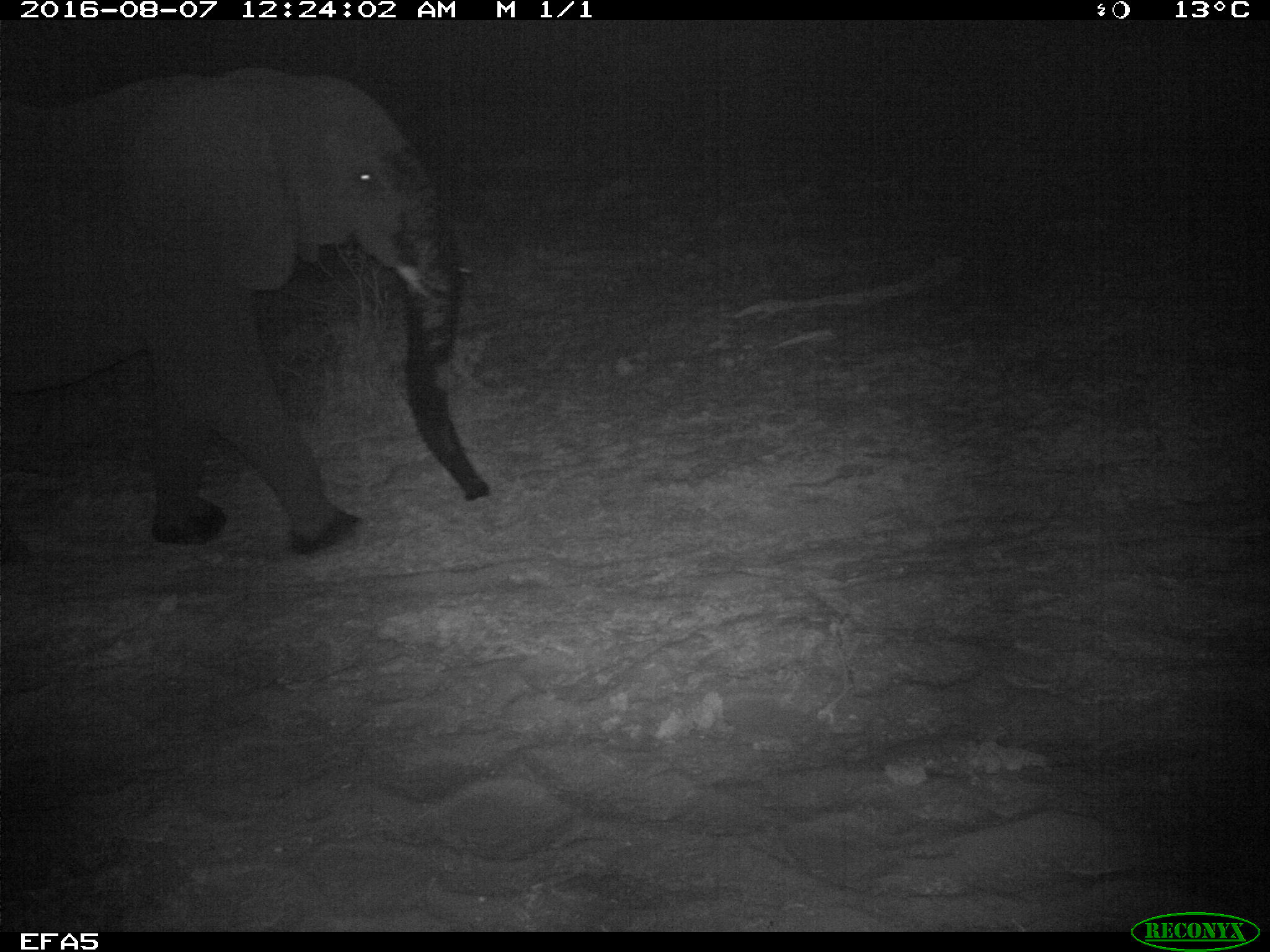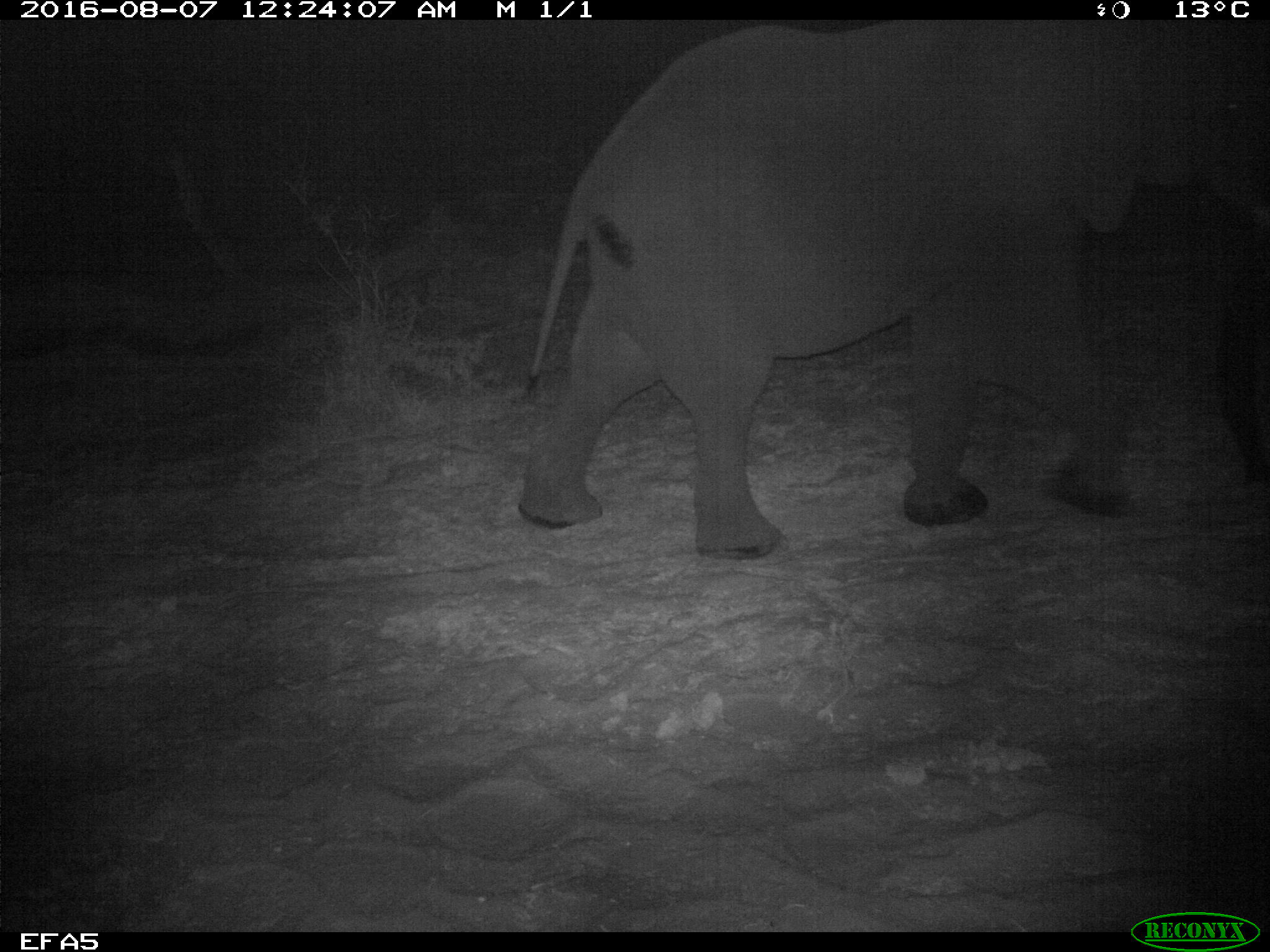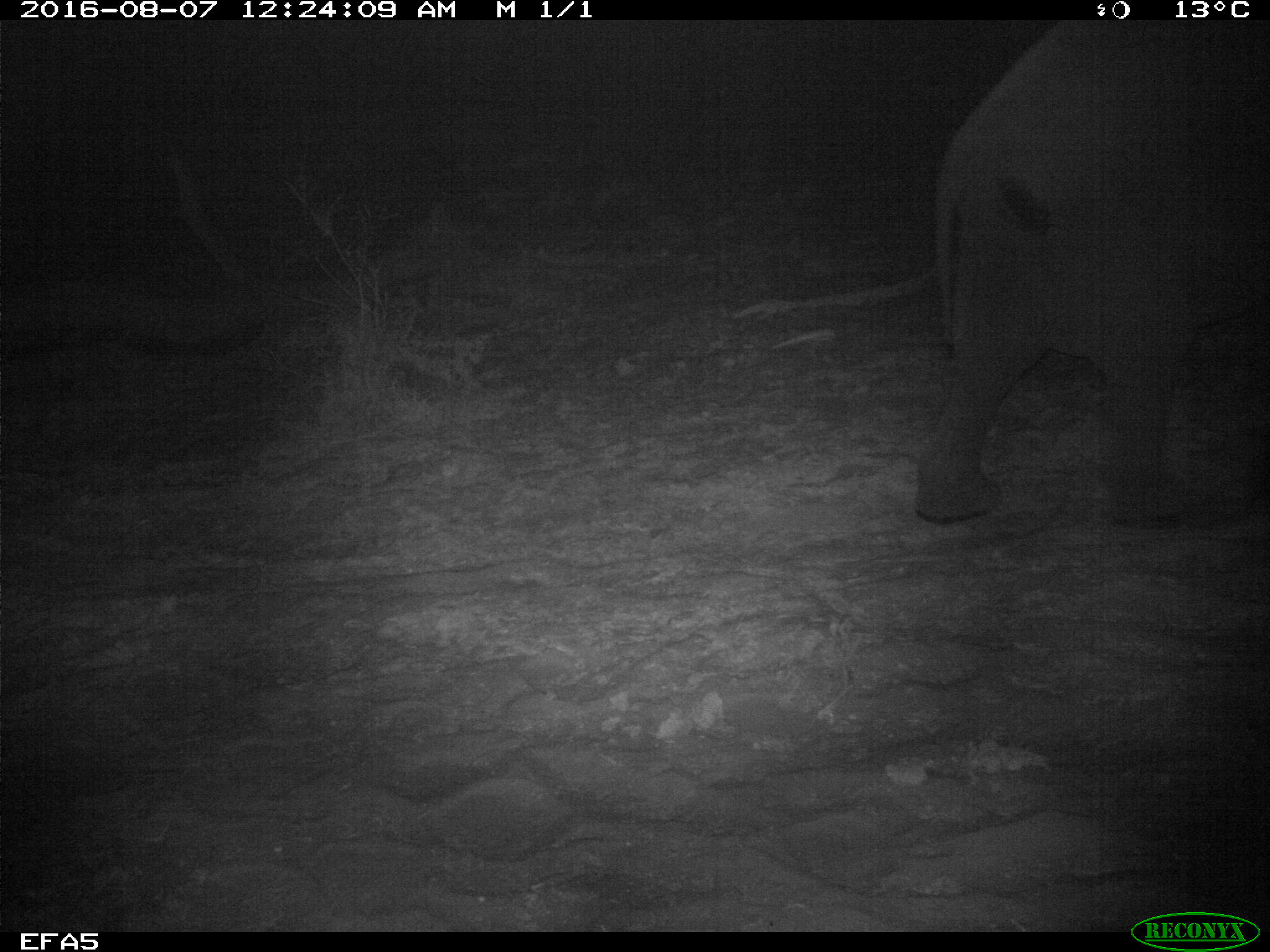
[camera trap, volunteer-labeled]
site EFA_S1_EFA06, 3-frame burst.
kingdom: Animalia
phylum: Chordata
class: Mammalia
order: Proboscidea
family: Elephantidae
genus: Loxodonta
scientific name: Loxodonta africana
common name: african bush elephant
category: elephant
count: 1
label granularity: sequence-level